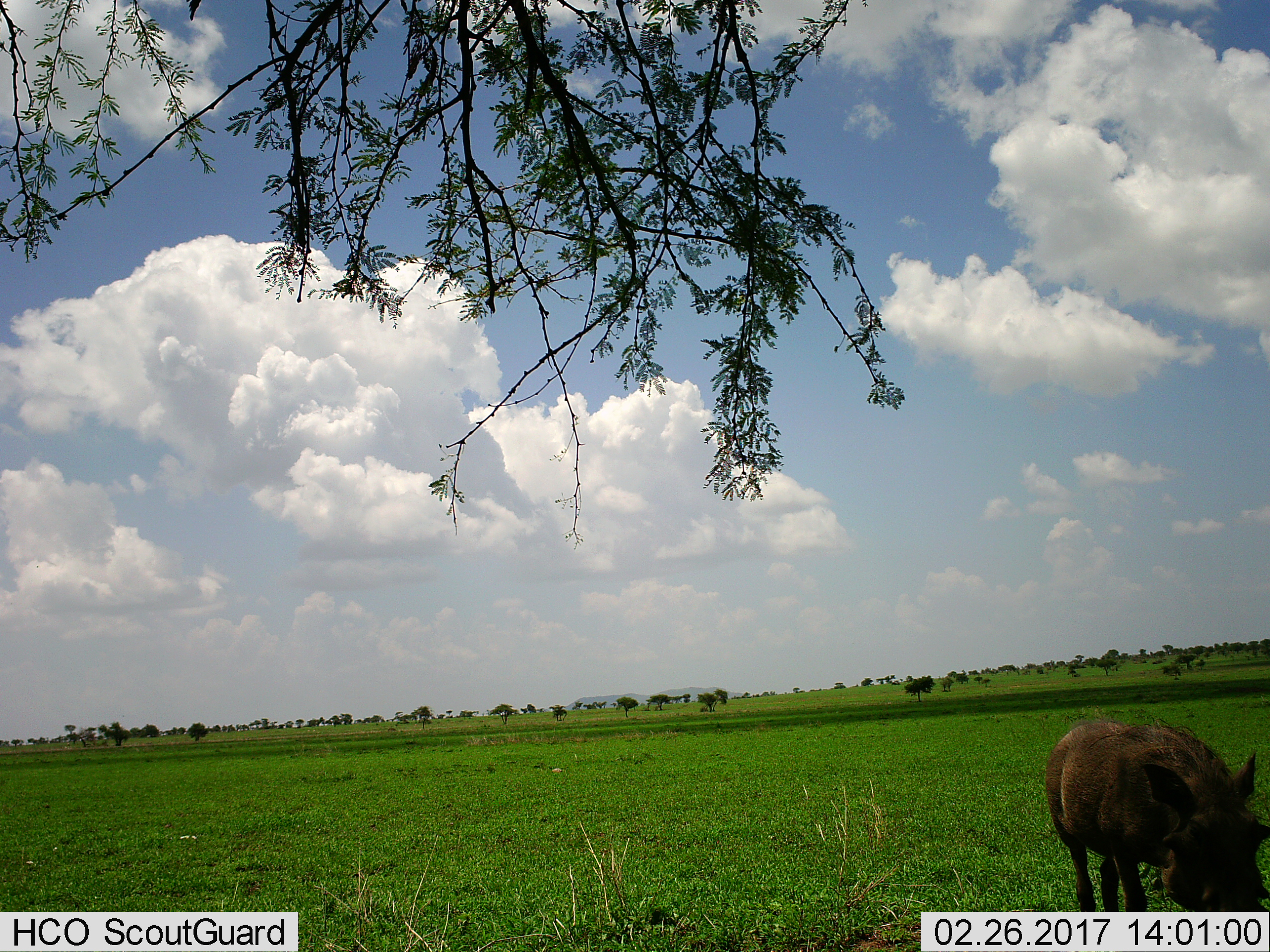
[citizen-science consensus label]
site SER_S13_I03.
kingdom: Animalia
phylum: Chordata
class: Mammalia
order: Artiodactyla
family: Suidae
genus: Phacochoerus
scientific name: Phacochoerus africanus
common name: warthog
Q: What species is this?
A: Warthog (Phacochoerus africanus).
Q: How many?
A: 1.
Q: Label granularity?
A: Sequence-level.